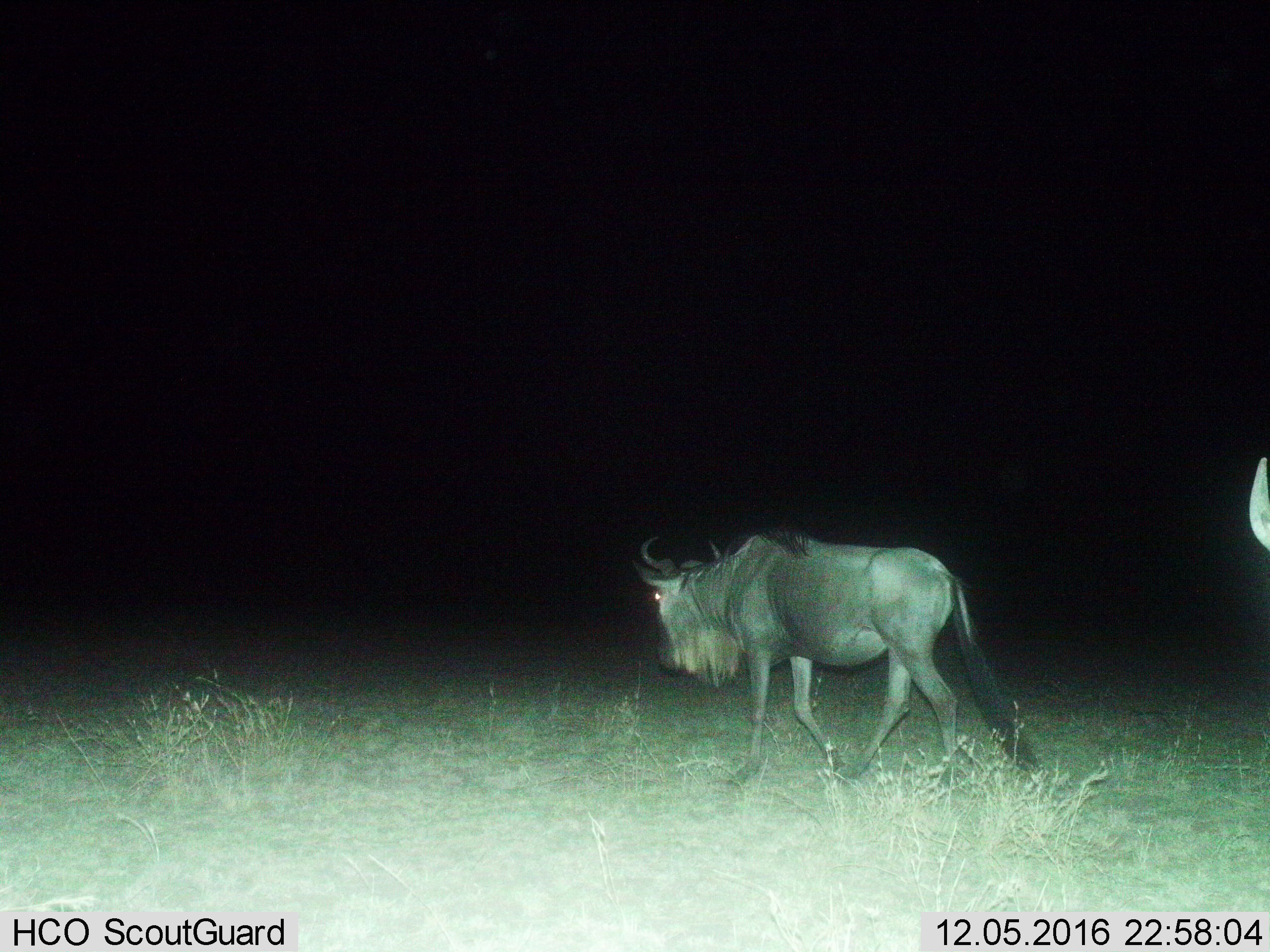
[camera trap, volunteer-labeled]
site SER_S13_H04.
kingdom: Animalia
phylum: Chordata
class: Mammalia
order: Artiodactyla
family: Bovidae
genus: Connochaetes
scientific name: Connochaetes taurinus taurinus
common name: blue wildebeest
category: wildebeestblue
Wildebeestblue (blue wildebeest) (Connochaetes taurinus taurinus), count 2. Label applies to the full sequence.